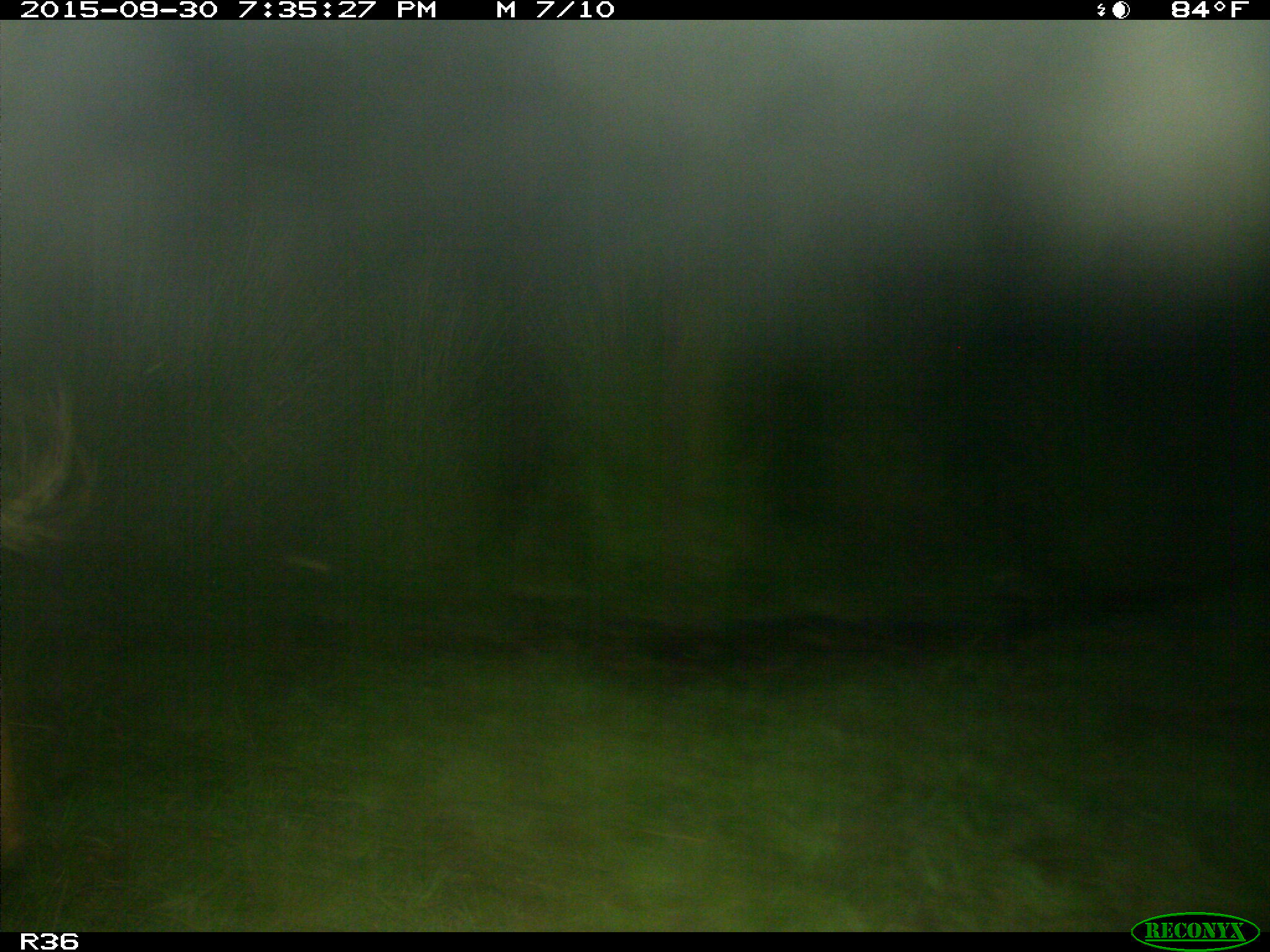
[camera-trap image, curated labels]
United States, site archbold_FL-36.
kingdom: Animalia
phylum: Chordata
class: Mammalia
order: Artiodactyla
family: Bovidae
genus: Bos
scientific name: Bos taurus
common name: domestic cow